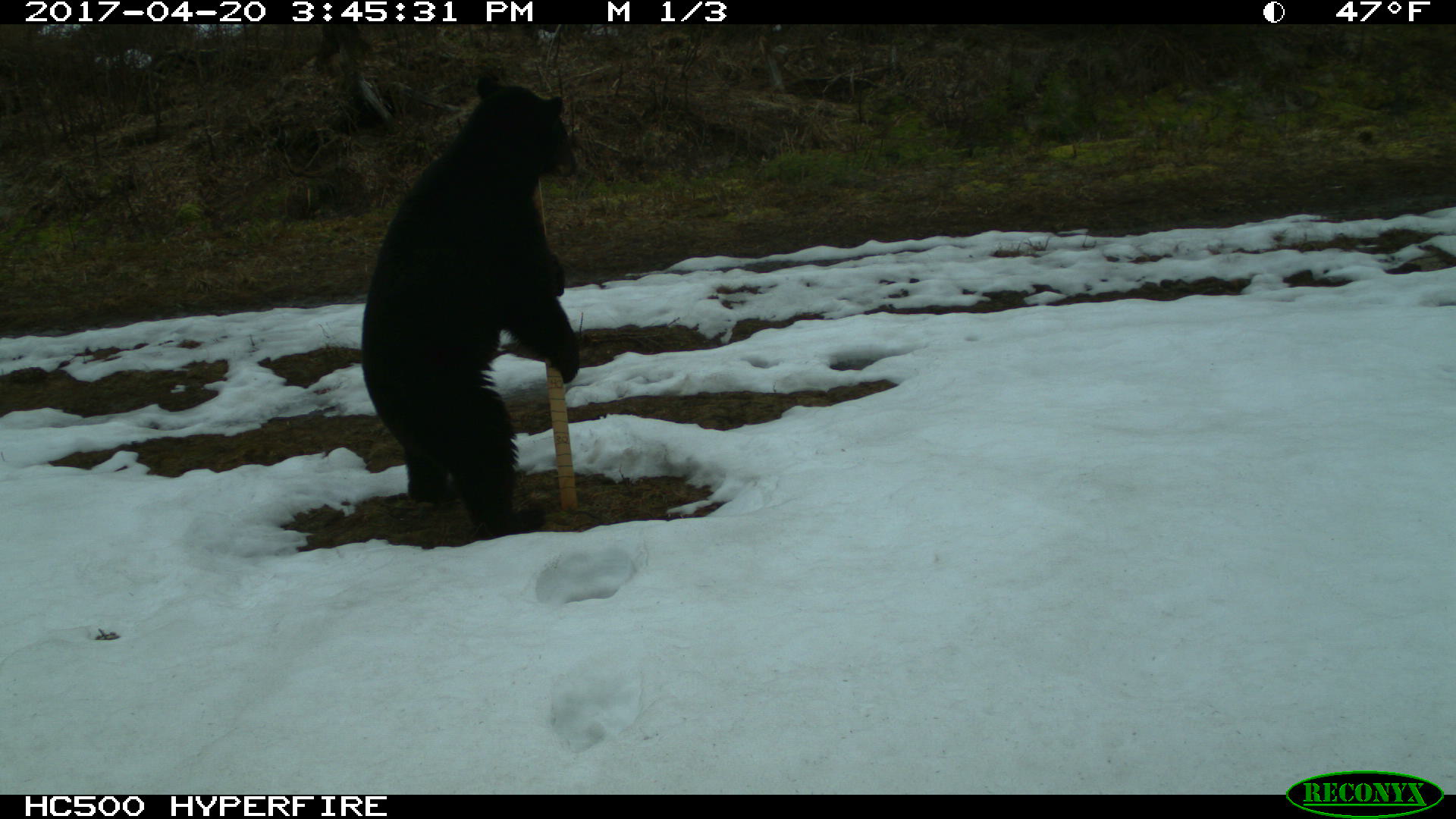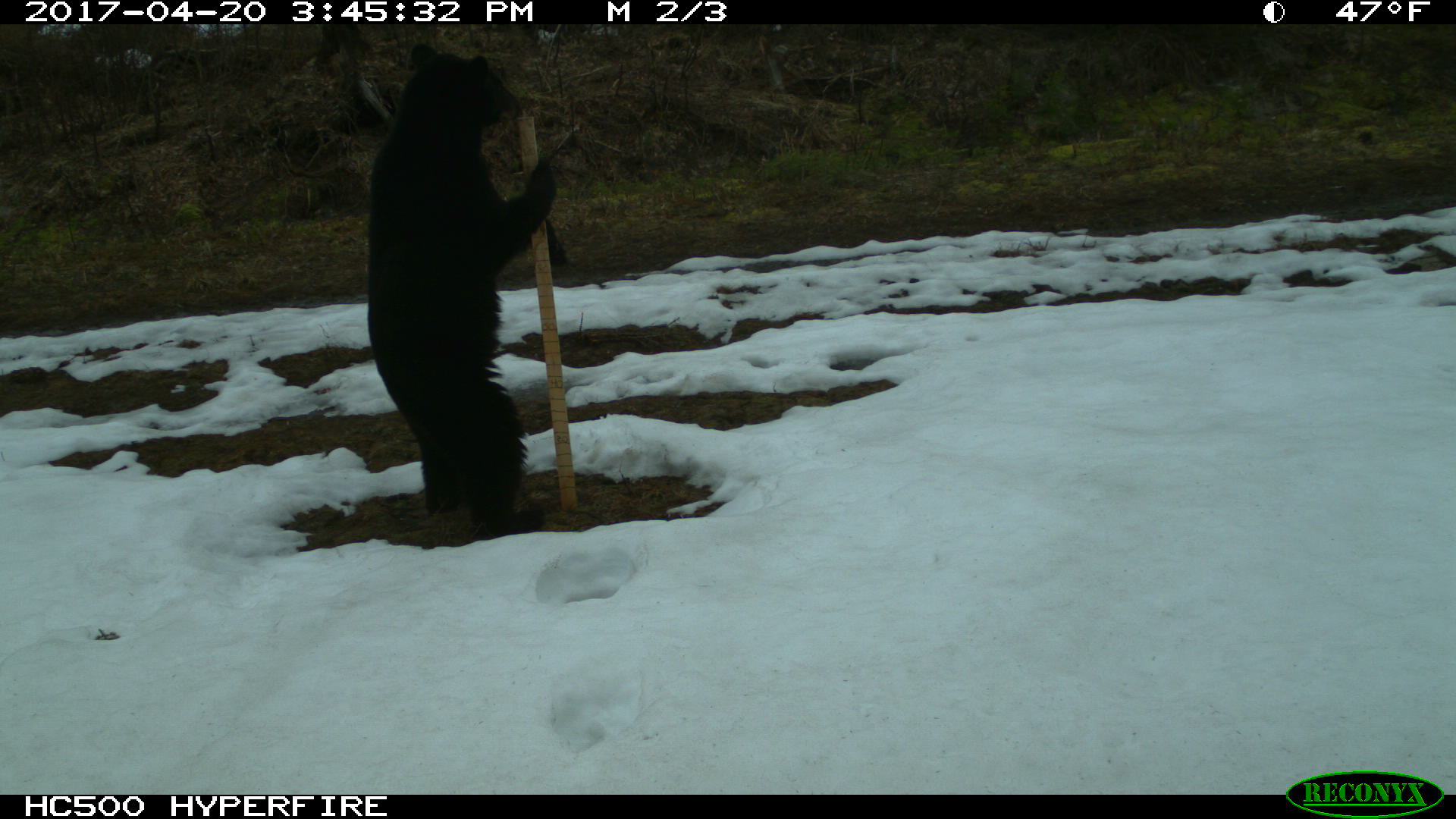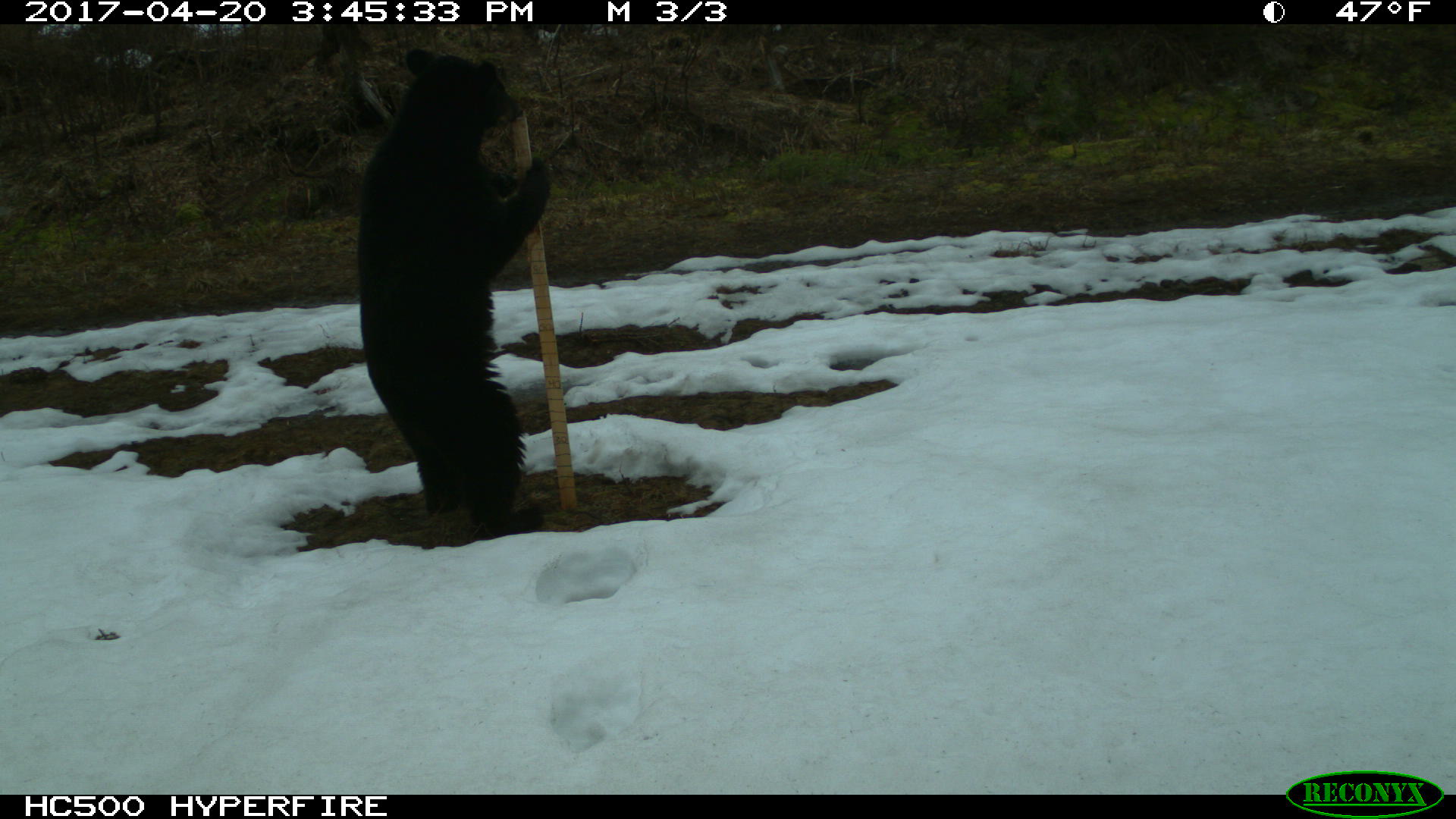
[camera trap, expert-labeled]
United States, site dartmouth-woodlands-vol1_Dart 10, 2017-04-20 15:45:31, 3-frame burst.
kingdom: Animalia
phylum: Chordata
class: Mammalia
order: Carnivora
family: Ursidae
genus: Ursus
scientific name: Ursus americanus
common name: black bear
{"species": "black bear (Ursus americanus)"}